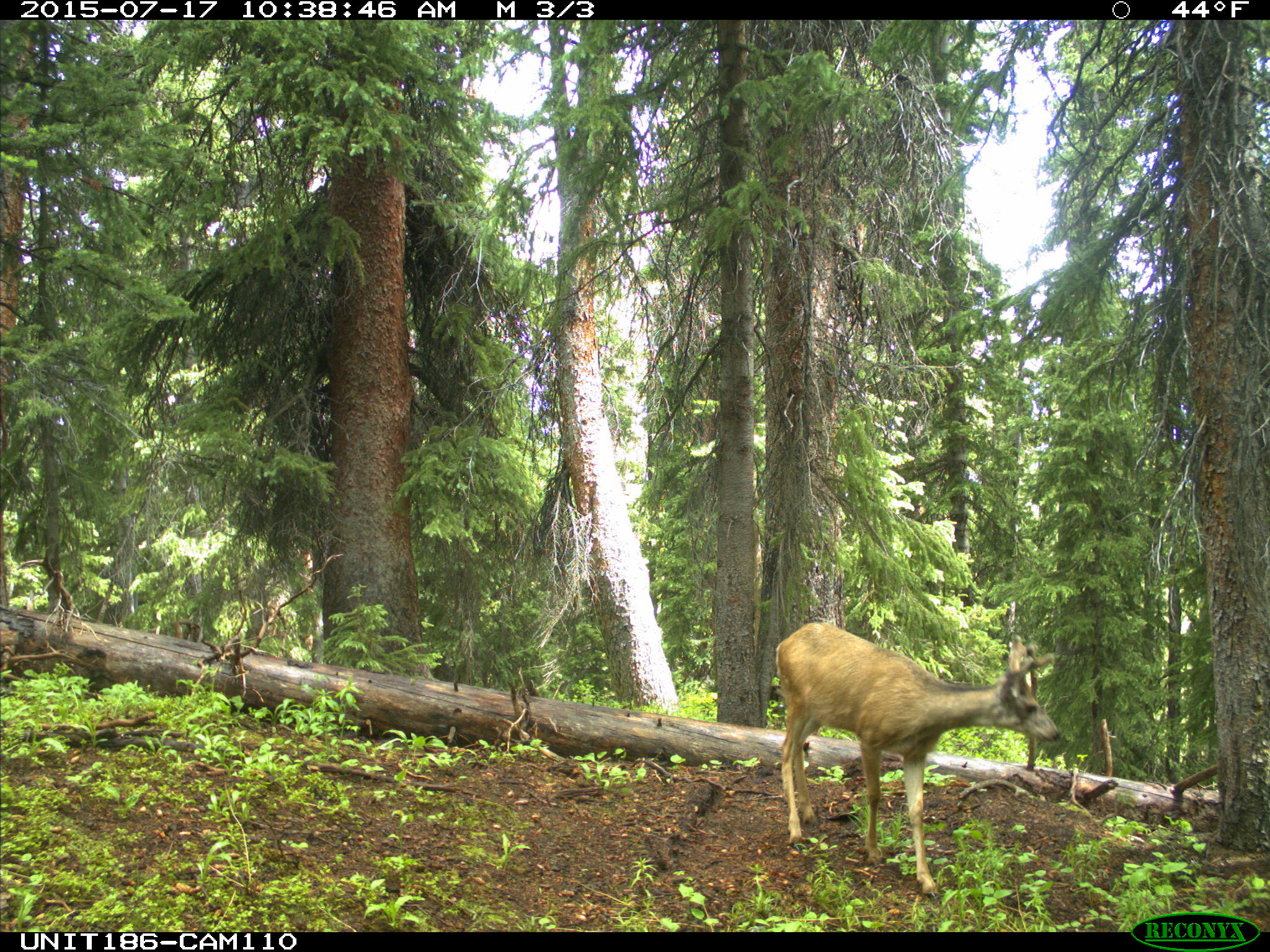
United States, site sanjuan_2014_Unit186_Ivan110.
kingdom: Animalia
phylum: Chordata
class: Mammalia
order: Artiodactyla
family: Cervidae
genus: Odocoileus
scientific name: Odocoileus hemionus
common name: mule deer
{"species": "Odocoileus hemionus (mule deer)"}